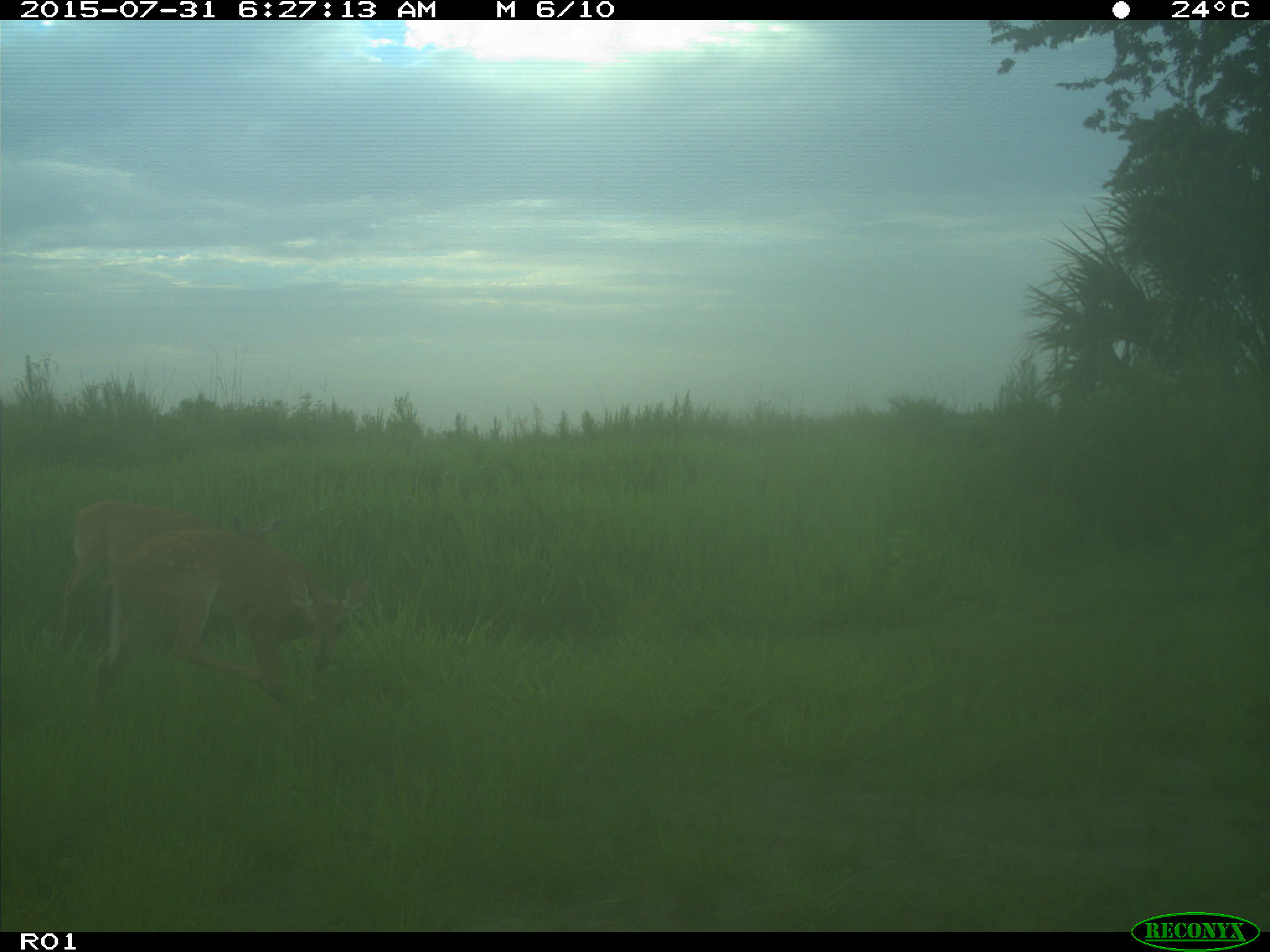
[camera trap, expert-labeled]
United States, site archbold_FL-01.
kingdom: Animalia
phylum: Chordata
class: Mammalia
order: Artiodactyla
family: Cervidae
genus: Odocoileus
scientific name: Odocoileus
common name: deer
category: unidentified deer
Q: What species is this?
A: Unidentified deer (deer) (Odocoileus).